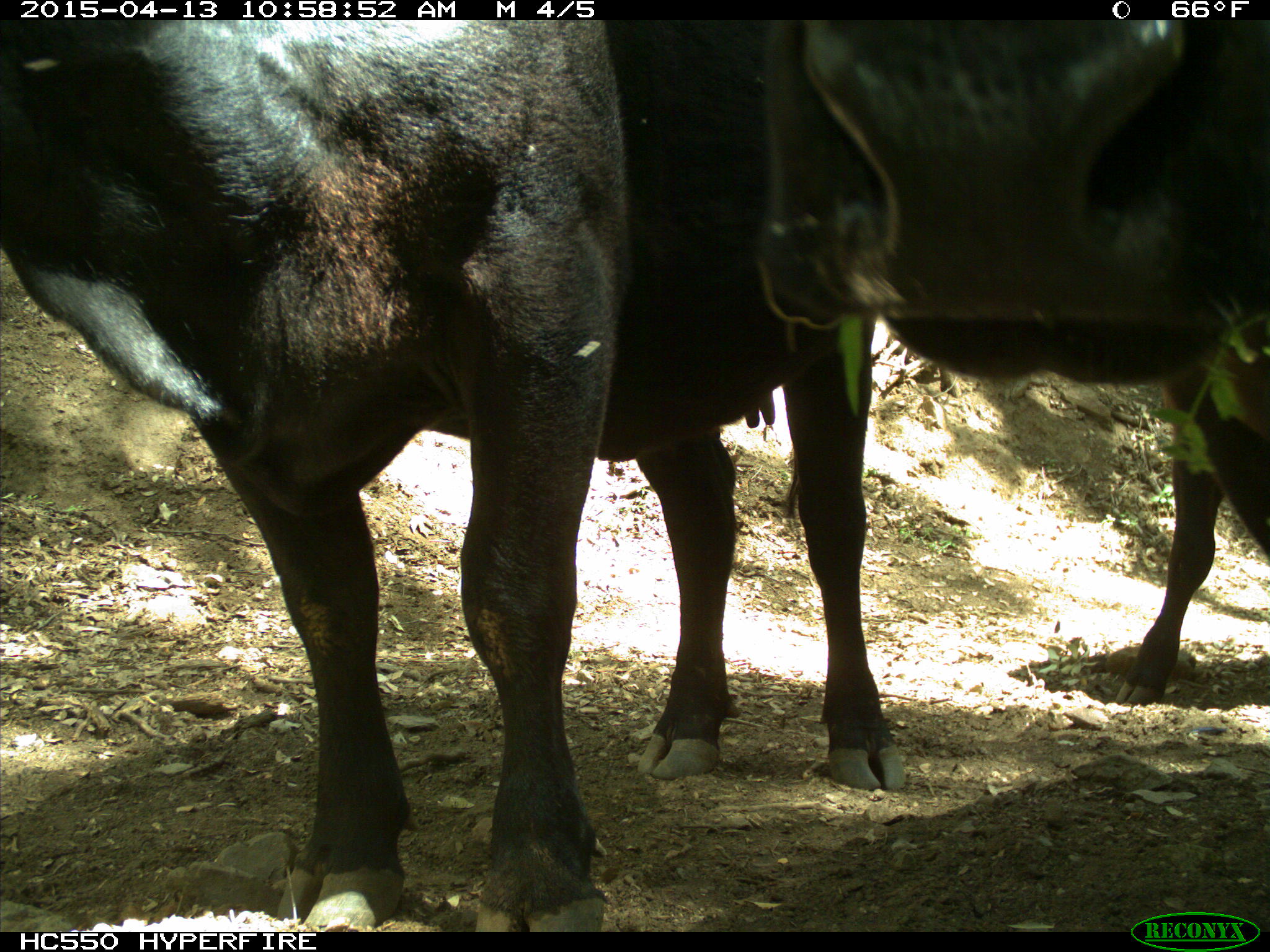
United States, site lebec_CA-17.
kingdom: Animalia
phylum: Chordata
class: Mammalia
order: Artiodactyla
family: Bovidae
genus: Bos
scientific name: Bos taurus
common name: domestic cow